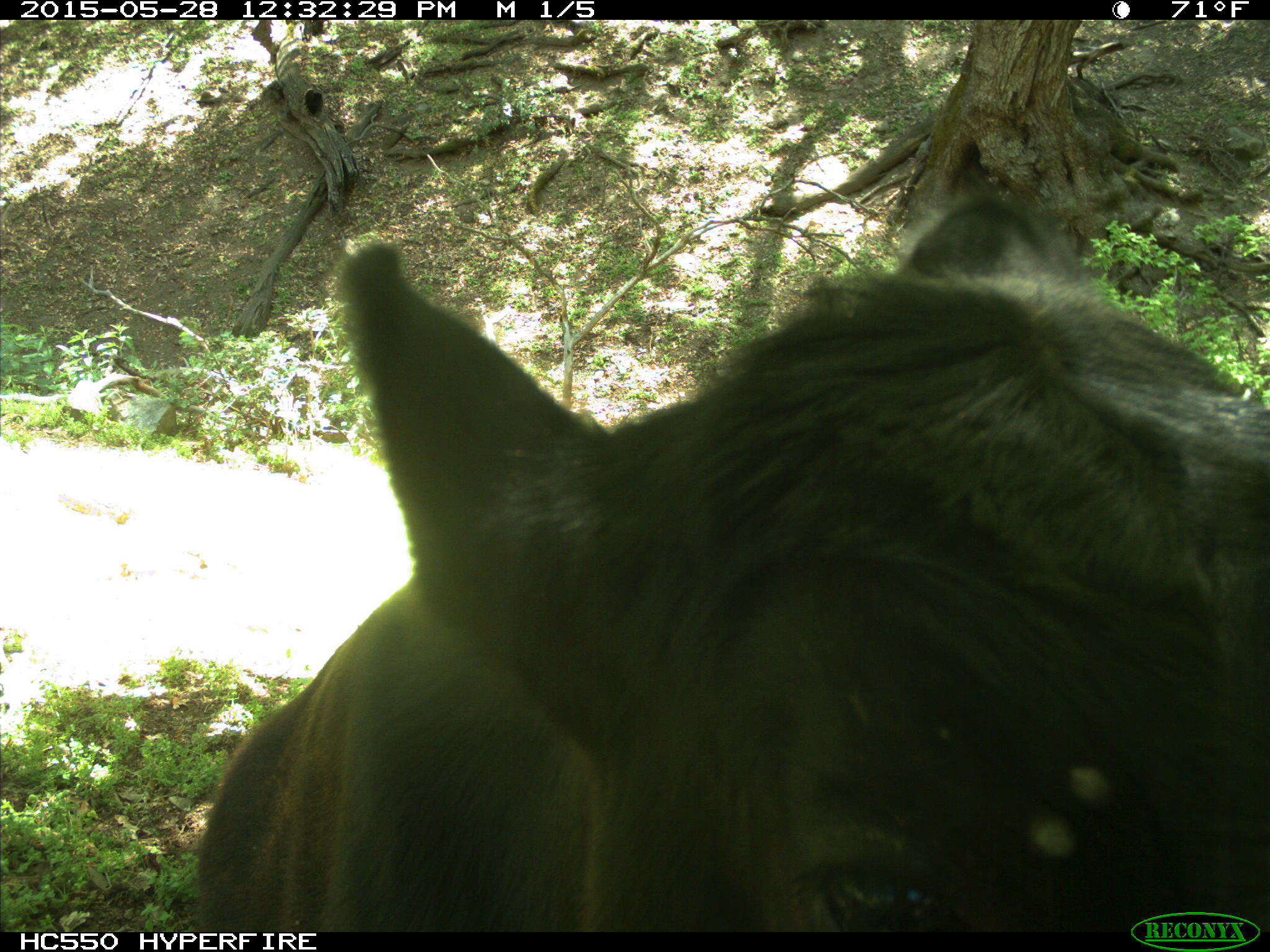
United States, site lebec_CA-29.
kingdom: Animalia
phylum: Chordata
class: Mammalia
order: Artiodactyla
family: Bovidae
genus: Bos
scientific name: Bos taurus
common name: domestic cow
Bos taurus (domestic cow).